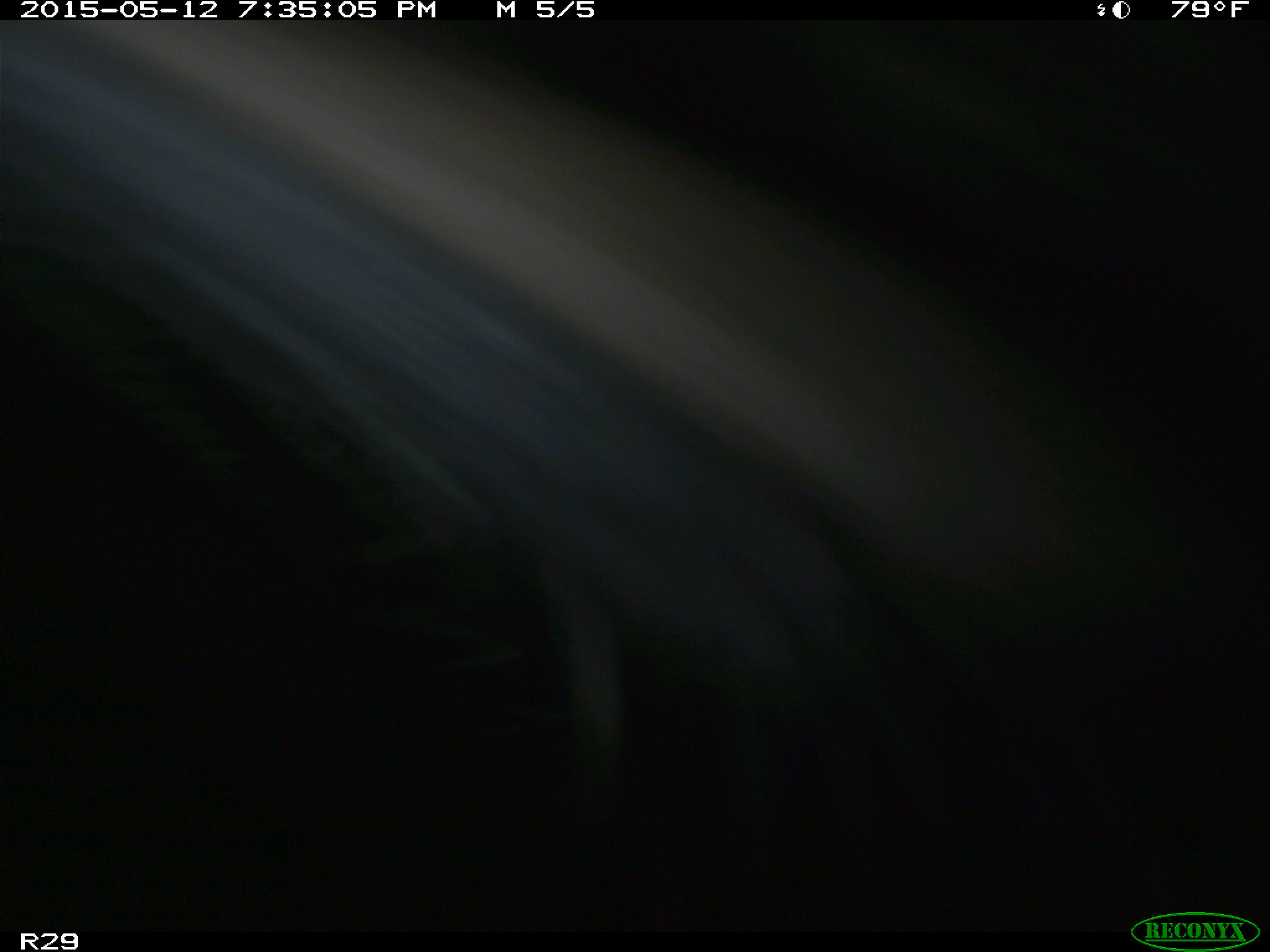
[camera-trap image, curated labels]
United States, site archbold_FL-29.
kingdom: Animalia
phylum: Chordata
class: Mammalia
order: Artiodactyla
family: Bovidae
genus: Bos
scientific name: Bos taurus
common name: domestic cow